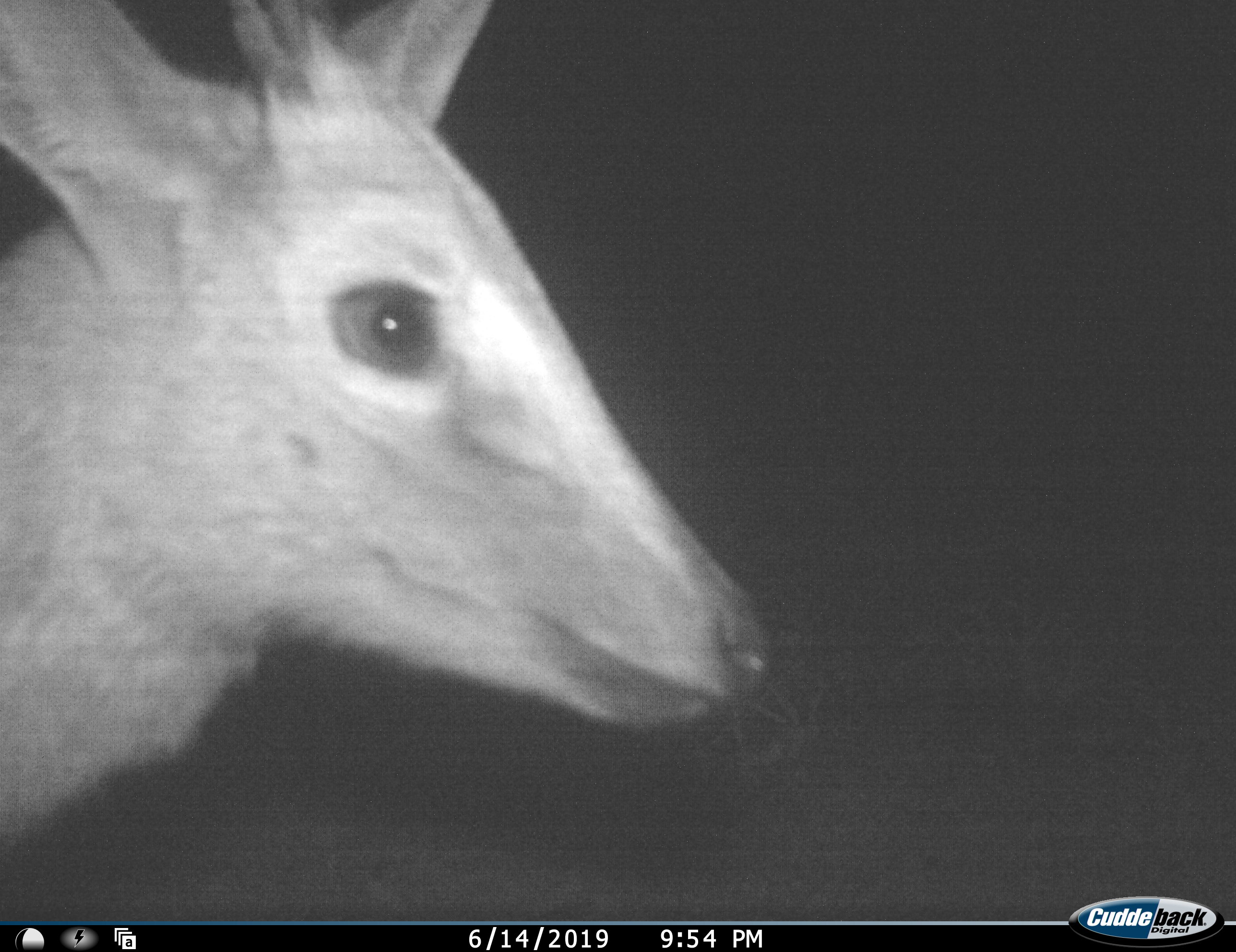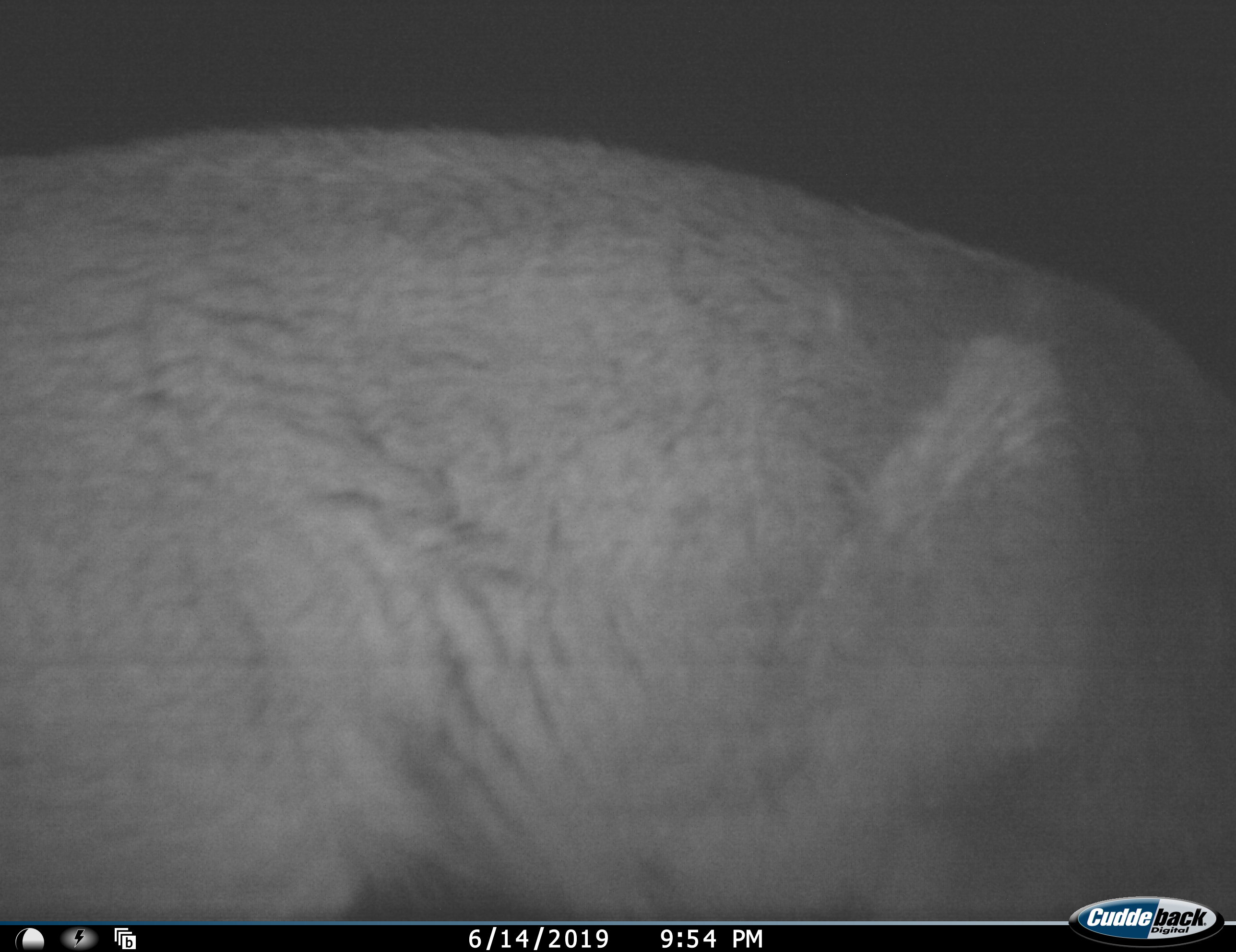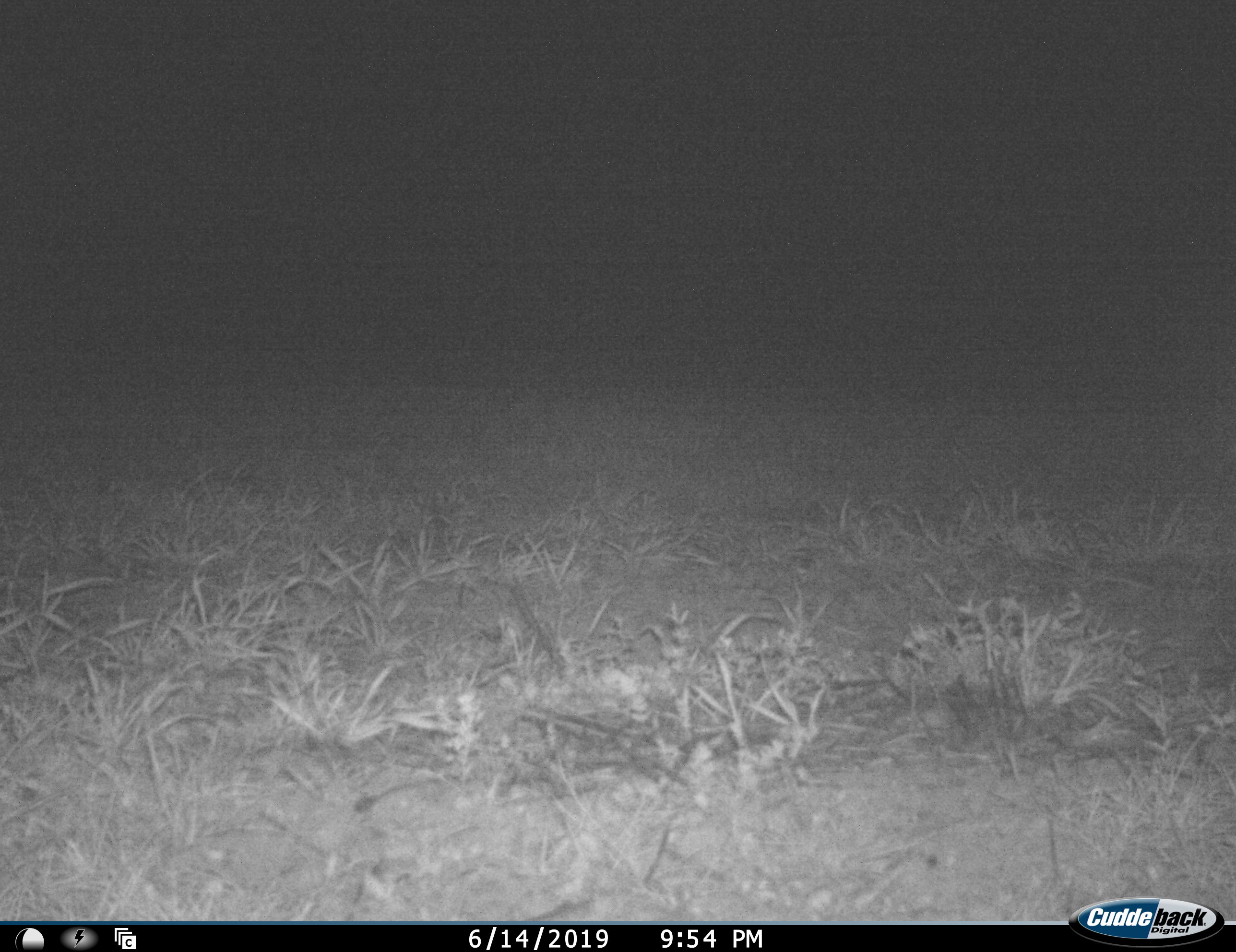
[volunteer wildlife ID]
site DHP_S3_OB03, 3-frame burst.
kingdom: Animalia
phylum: Chordata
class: Mammalia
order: Artiodactyla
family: Bovidae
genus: Sylvicapra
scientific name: Sylvicapra grimmia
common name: common duiker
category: duikercommongrey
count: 1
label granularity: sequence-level